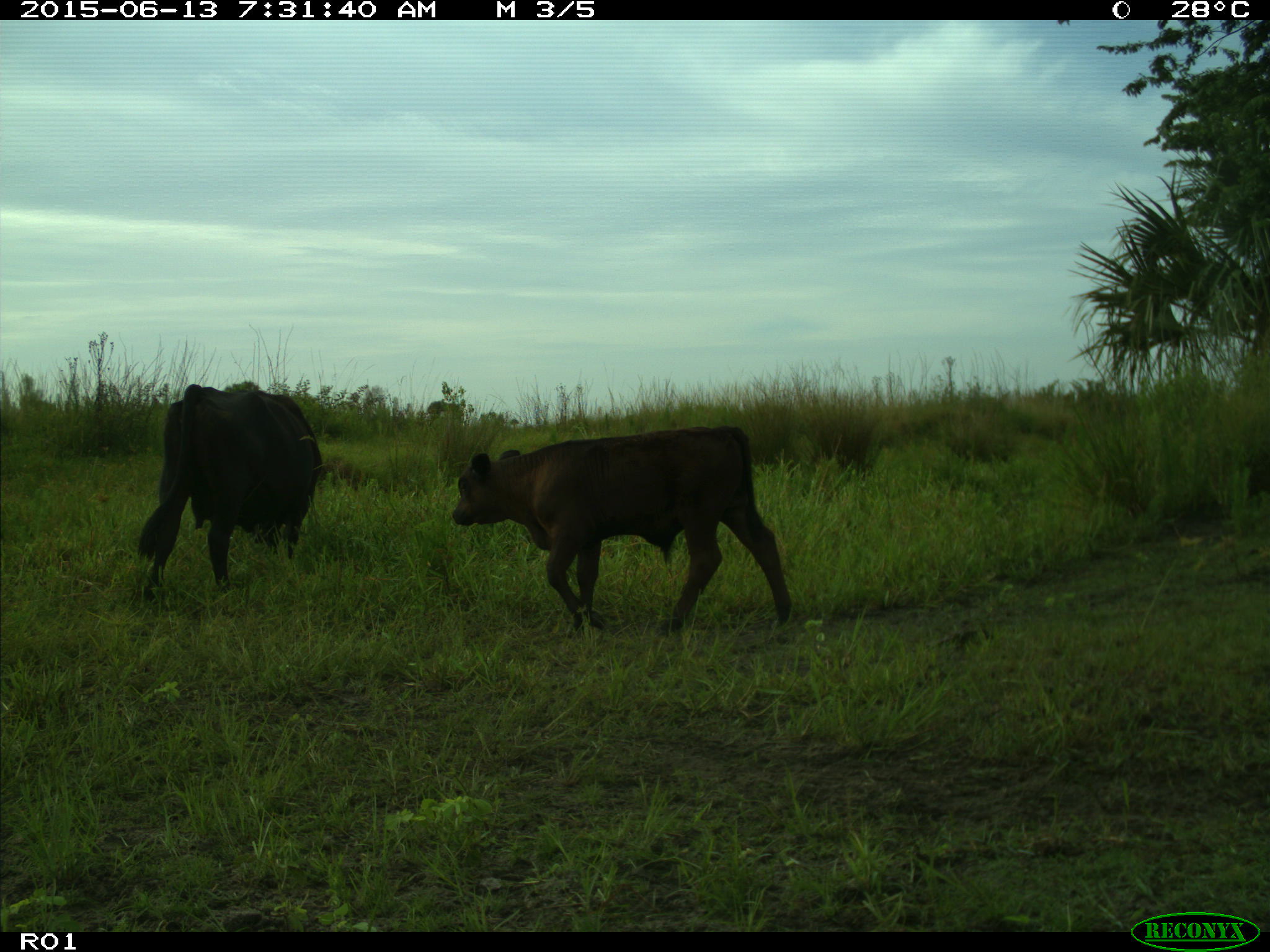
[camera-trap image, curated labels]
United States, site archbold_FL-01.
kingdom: Animalia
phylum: Chordata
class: Mammalia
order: Artiodactyla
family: Bovidae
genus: Bos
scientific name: Bos taurus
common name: domestic cow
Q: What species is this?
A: Bos taurus (domestic cow).